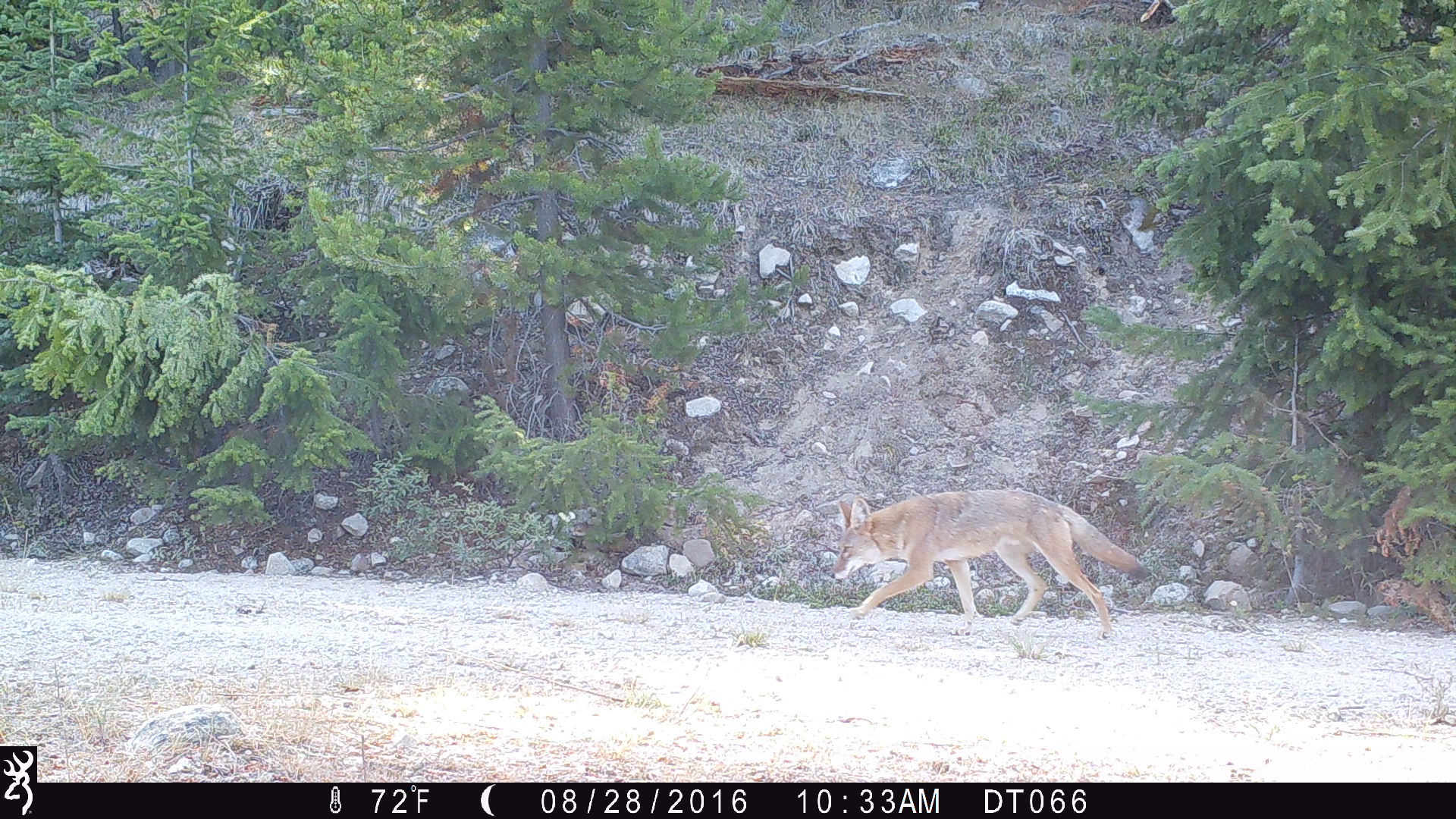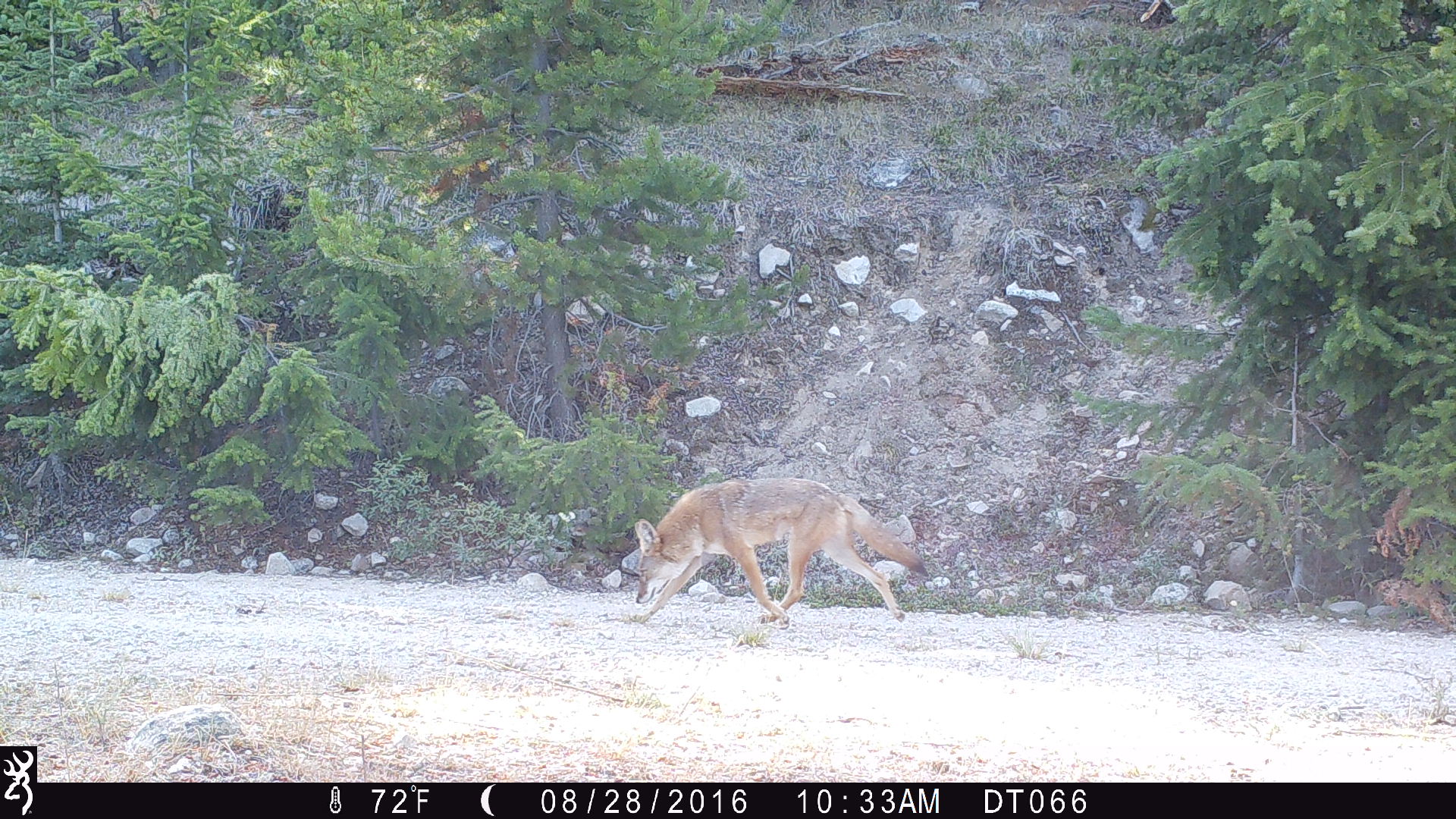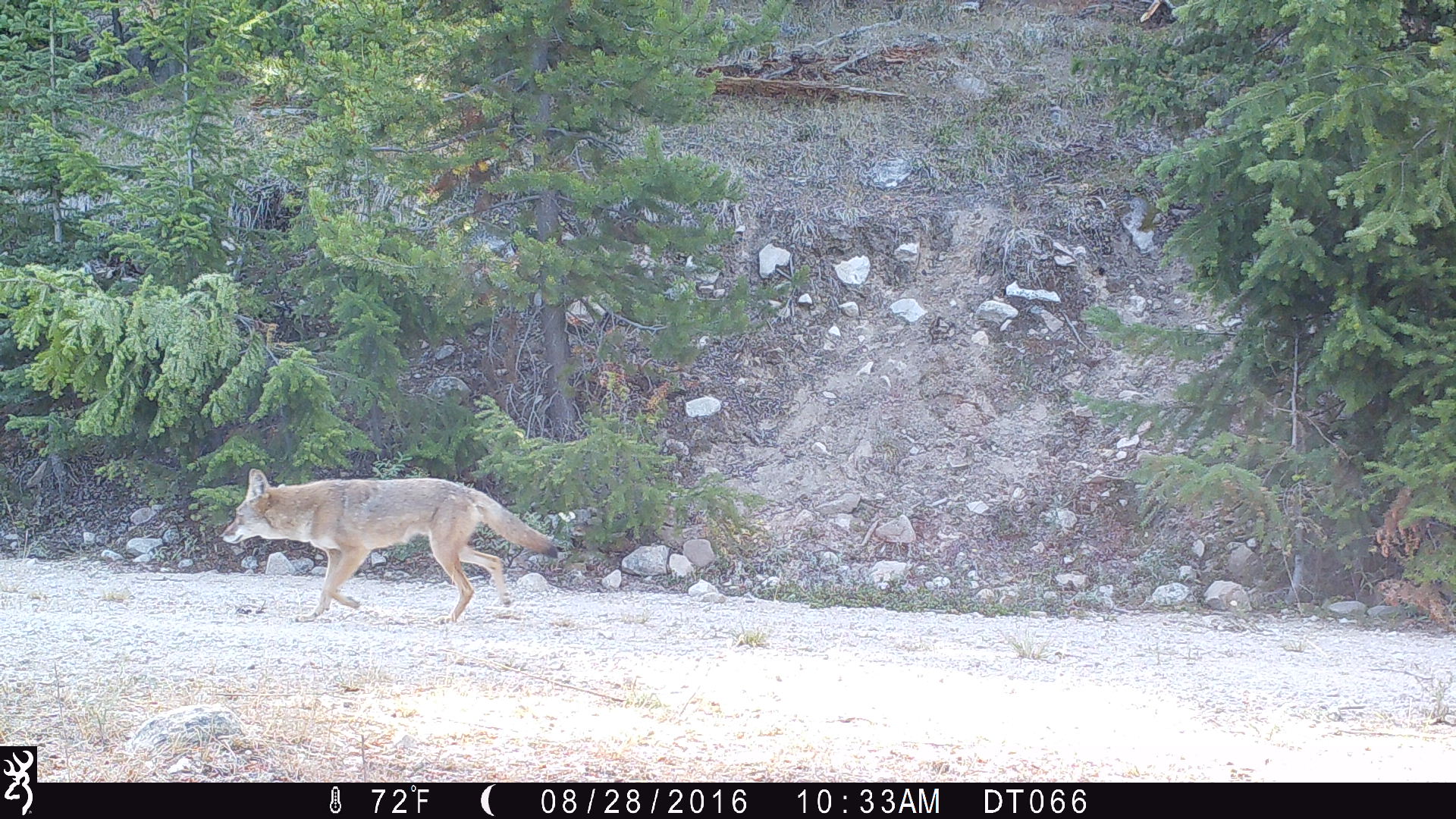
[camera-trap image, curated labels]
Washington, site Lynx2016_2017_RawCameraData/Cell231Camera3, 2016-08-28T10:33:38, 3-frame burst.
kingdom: Animalia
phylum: Chordata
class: Mammalia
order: Carnivora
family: Canidae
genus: Canis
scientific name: Canis latrans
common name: coyote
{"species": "Canis latrans (coyote)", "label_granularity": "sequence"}